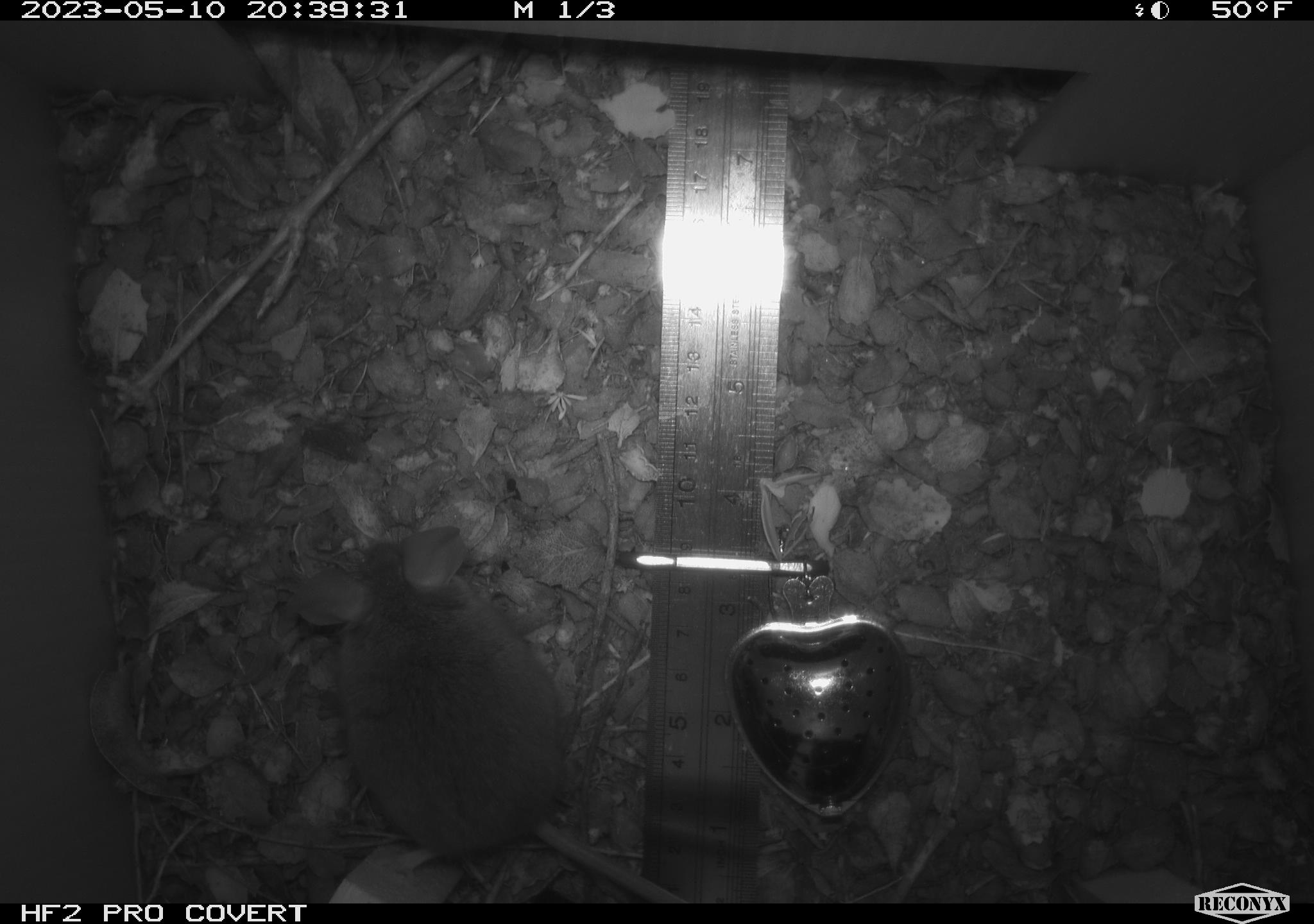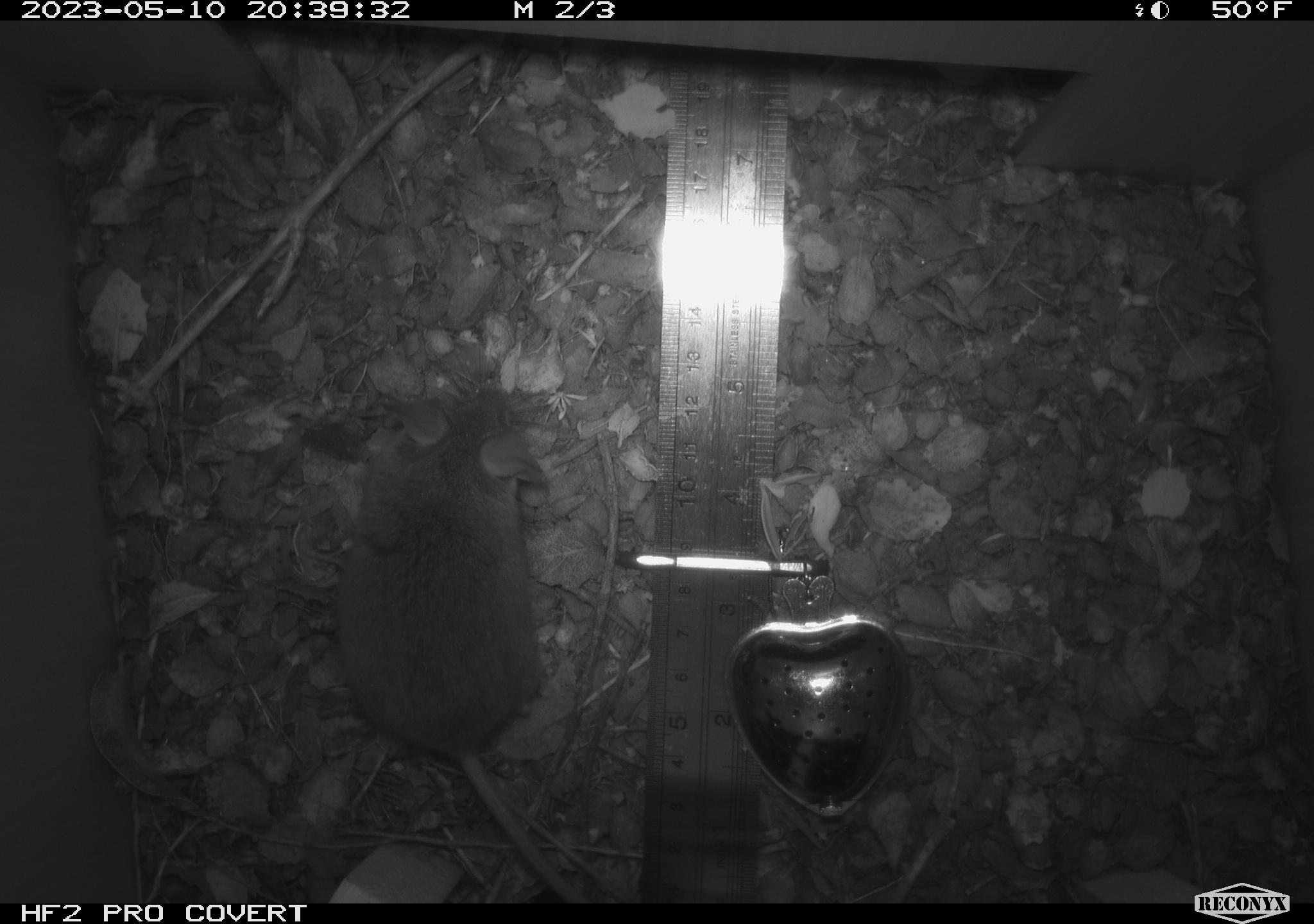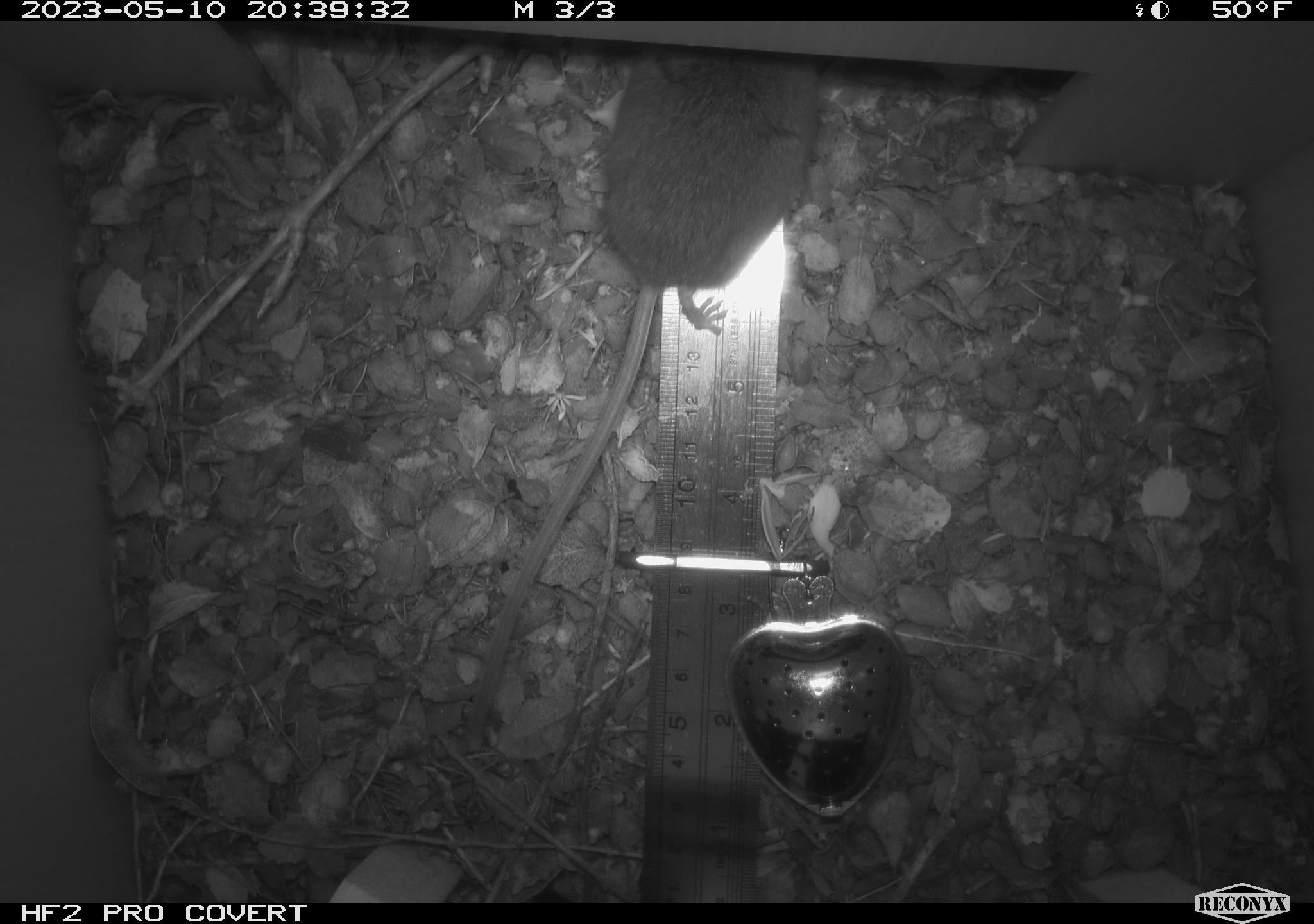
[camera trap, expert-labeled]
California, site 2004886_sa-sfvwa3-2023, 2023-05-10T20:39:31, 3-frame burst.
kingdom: Animalia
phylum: Chordata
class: Mammalia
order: Rodentia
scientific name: Rodentia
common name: mouse species